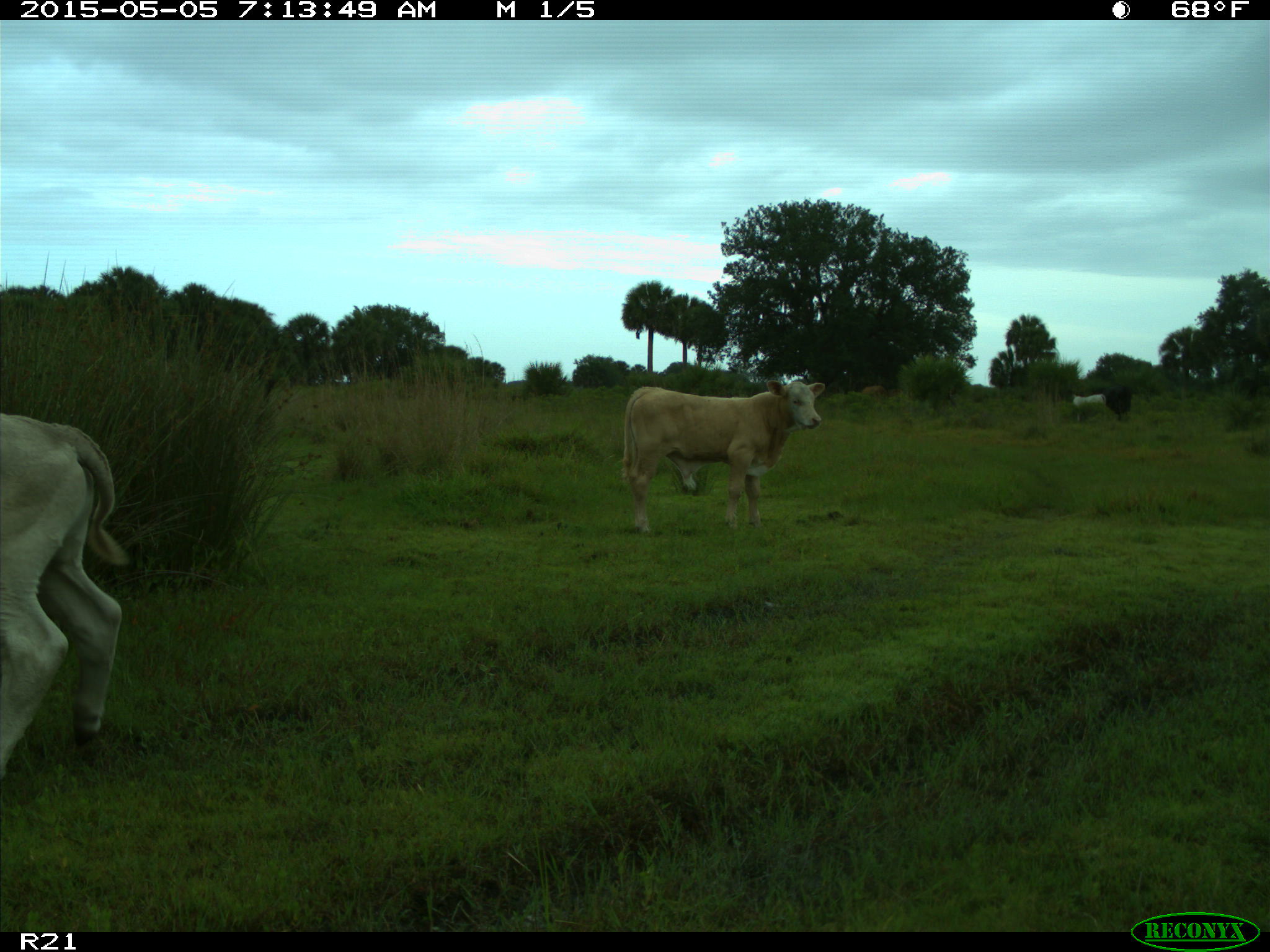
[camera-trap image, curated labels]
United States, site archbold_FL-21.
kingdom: Animalia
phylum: Chordata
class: Mammalia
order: Artiodactyla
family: Bovidae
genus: Bos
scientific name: Bos taurus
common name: domestic cow